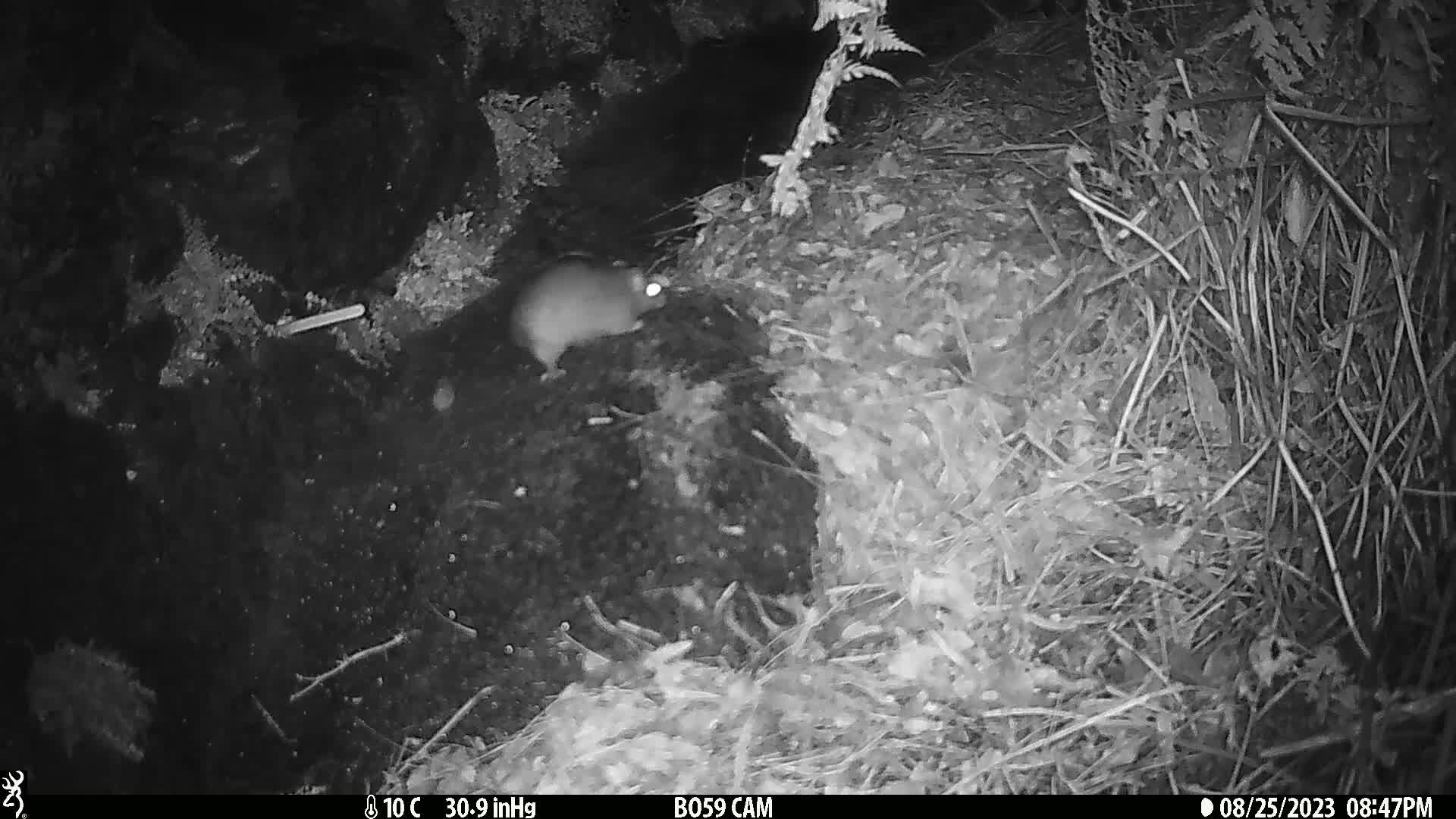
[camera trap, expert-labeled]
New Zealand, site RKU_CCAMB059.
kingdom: Animalia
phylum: Chordata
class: Mammalia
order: Rodentia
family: Muridae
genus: Rattus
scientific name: Rattus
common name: rat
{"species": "rat (Rattus)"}